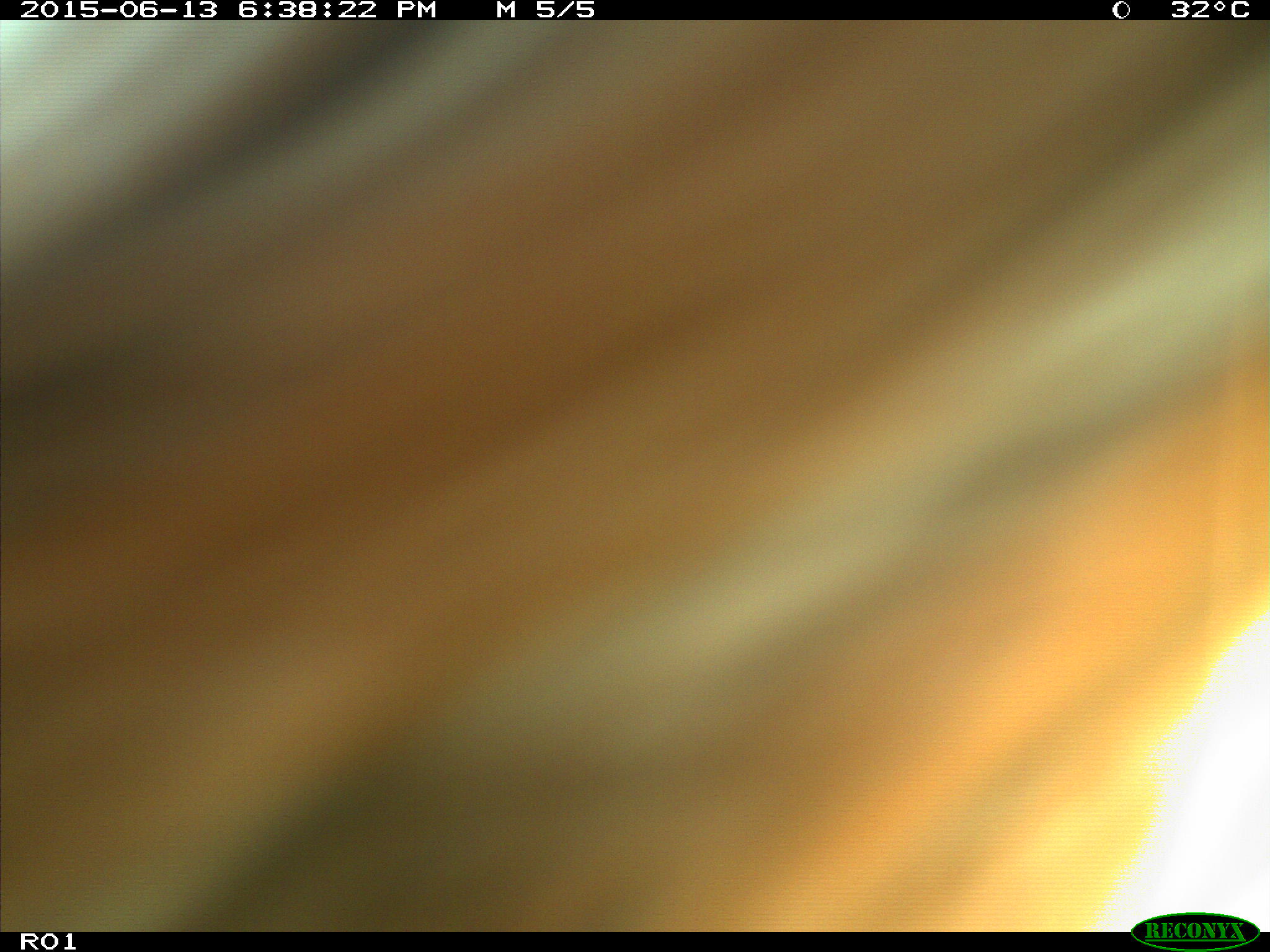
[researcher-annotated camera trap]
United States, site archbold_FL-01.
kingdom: Animalia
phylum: Chordata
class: Mammalia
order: Artiodactyla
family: Bovidae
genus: Bos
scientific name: Bos taurus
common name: domestic cow